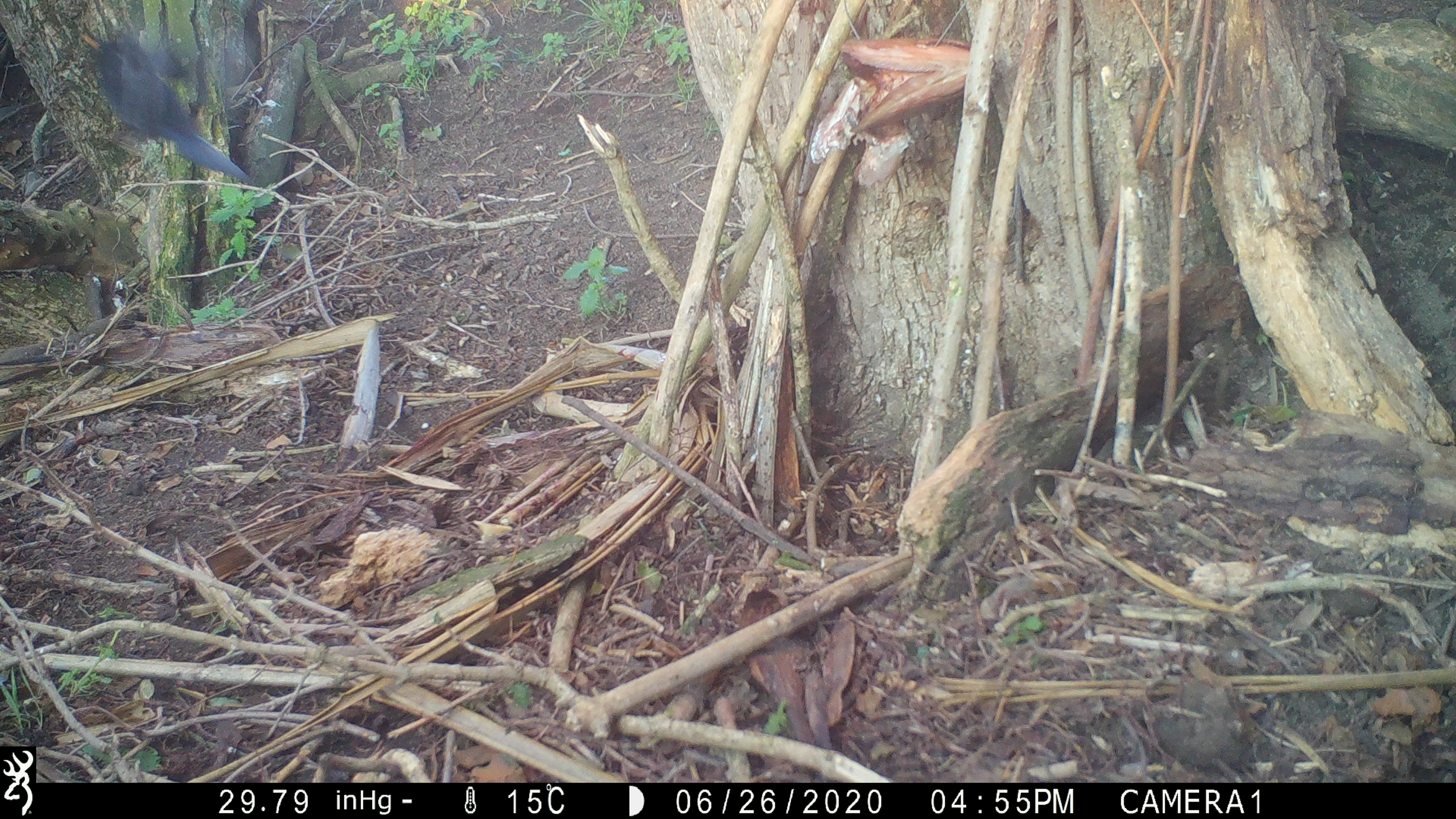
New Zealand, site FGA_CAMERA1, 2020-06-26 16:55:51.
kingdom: Animalia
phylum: Chordata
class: Aves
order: Passeriformes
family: Turdidae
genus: Turdus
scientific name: Turdus merula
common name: eurasian blackbird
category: blackbird